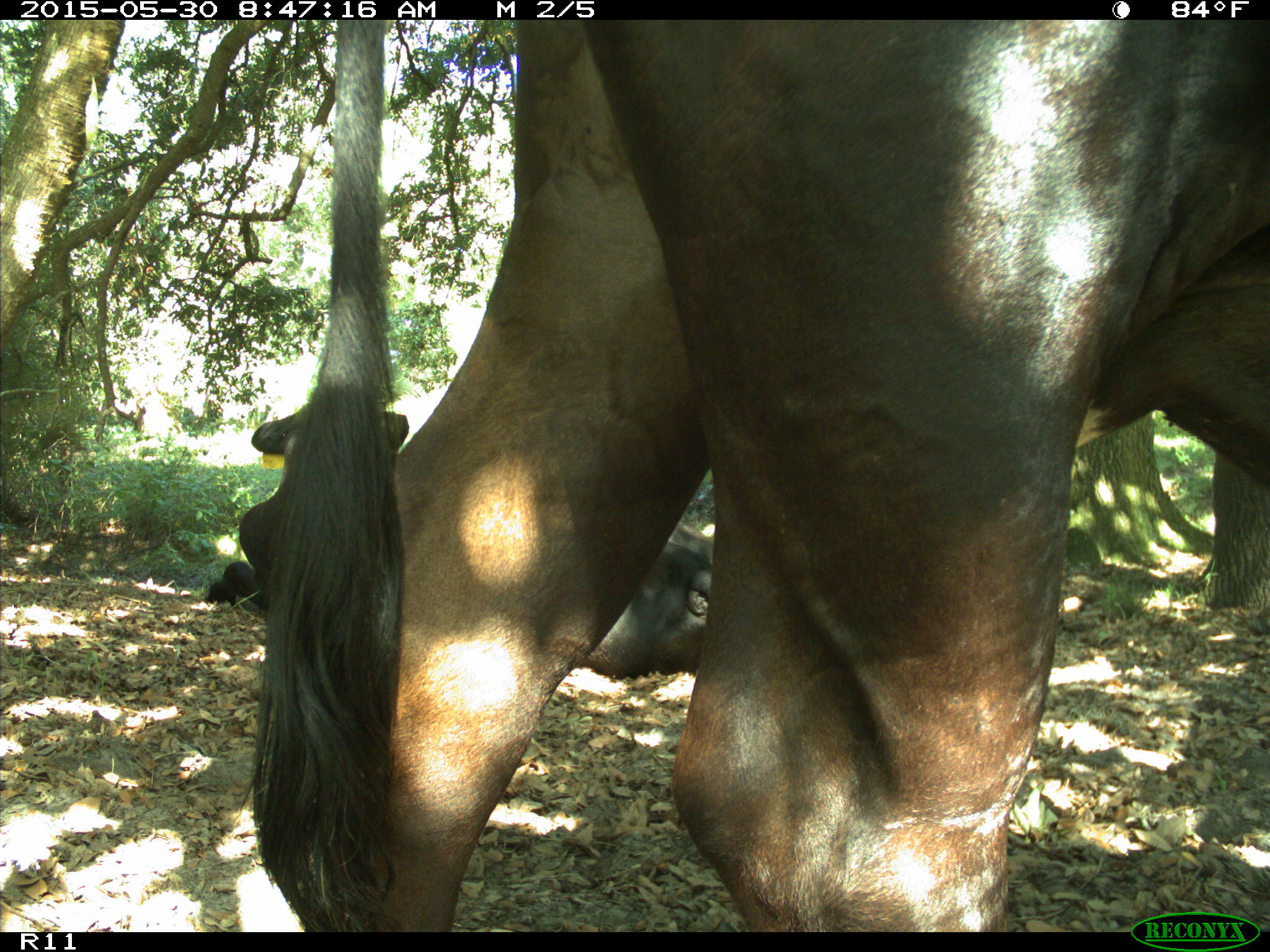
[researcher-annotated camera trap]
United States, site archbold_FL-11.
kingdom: Animalia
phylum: Chordata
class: Mammalia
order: Artiodactyla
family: Bovidae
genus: Bos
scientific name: Bos taurus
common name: domestic cow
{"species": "Bos taurus (domestic cow)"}